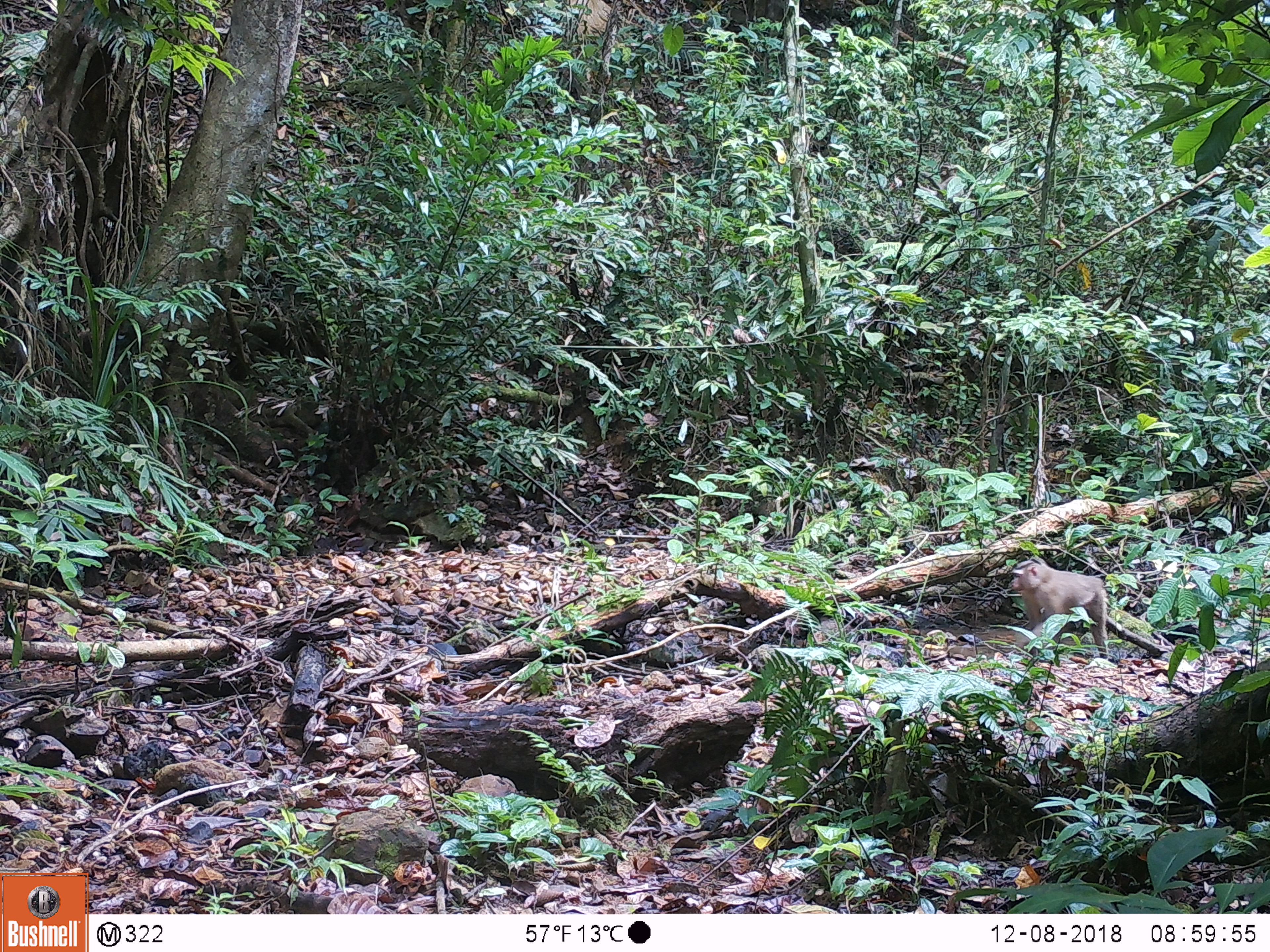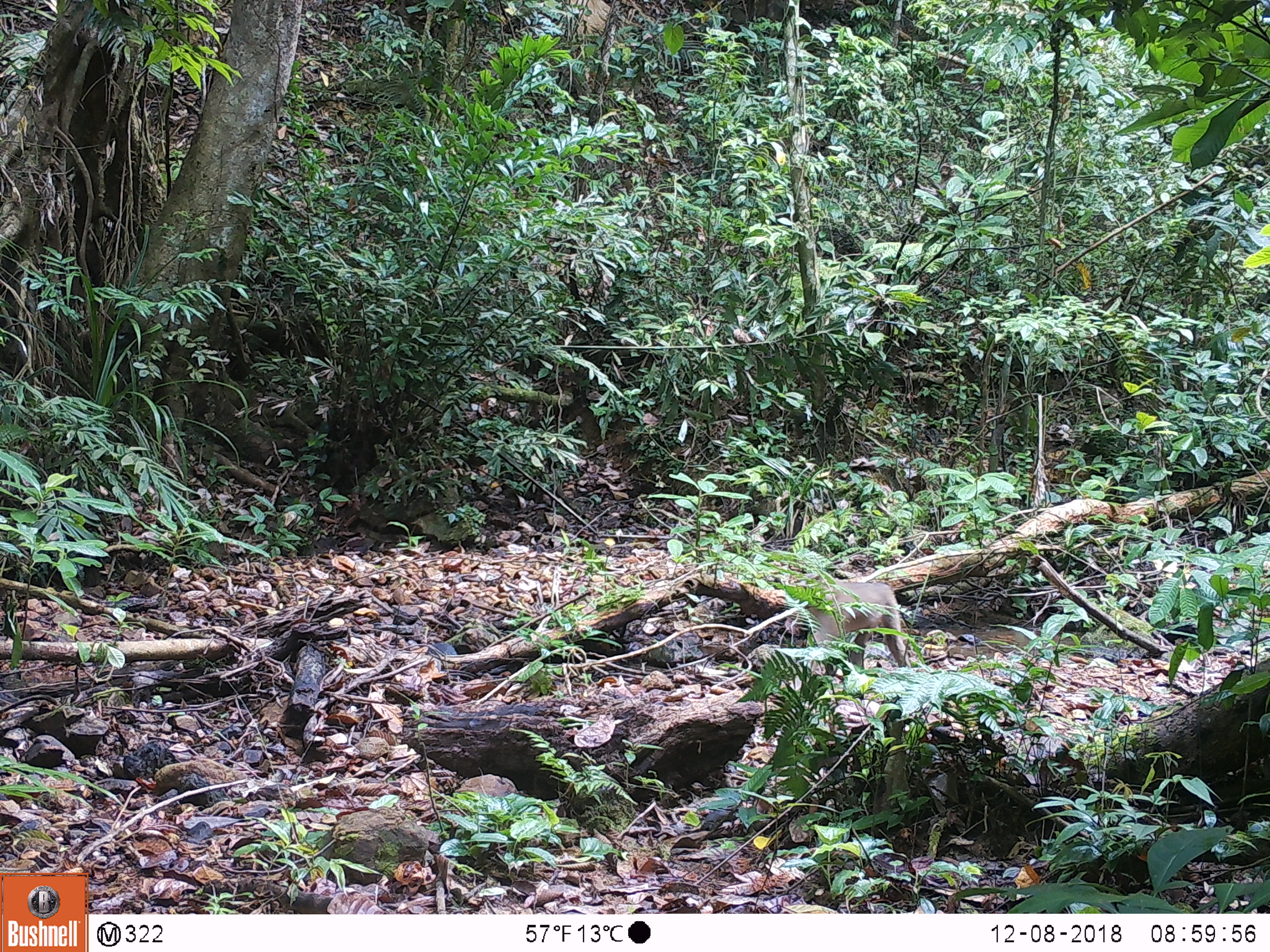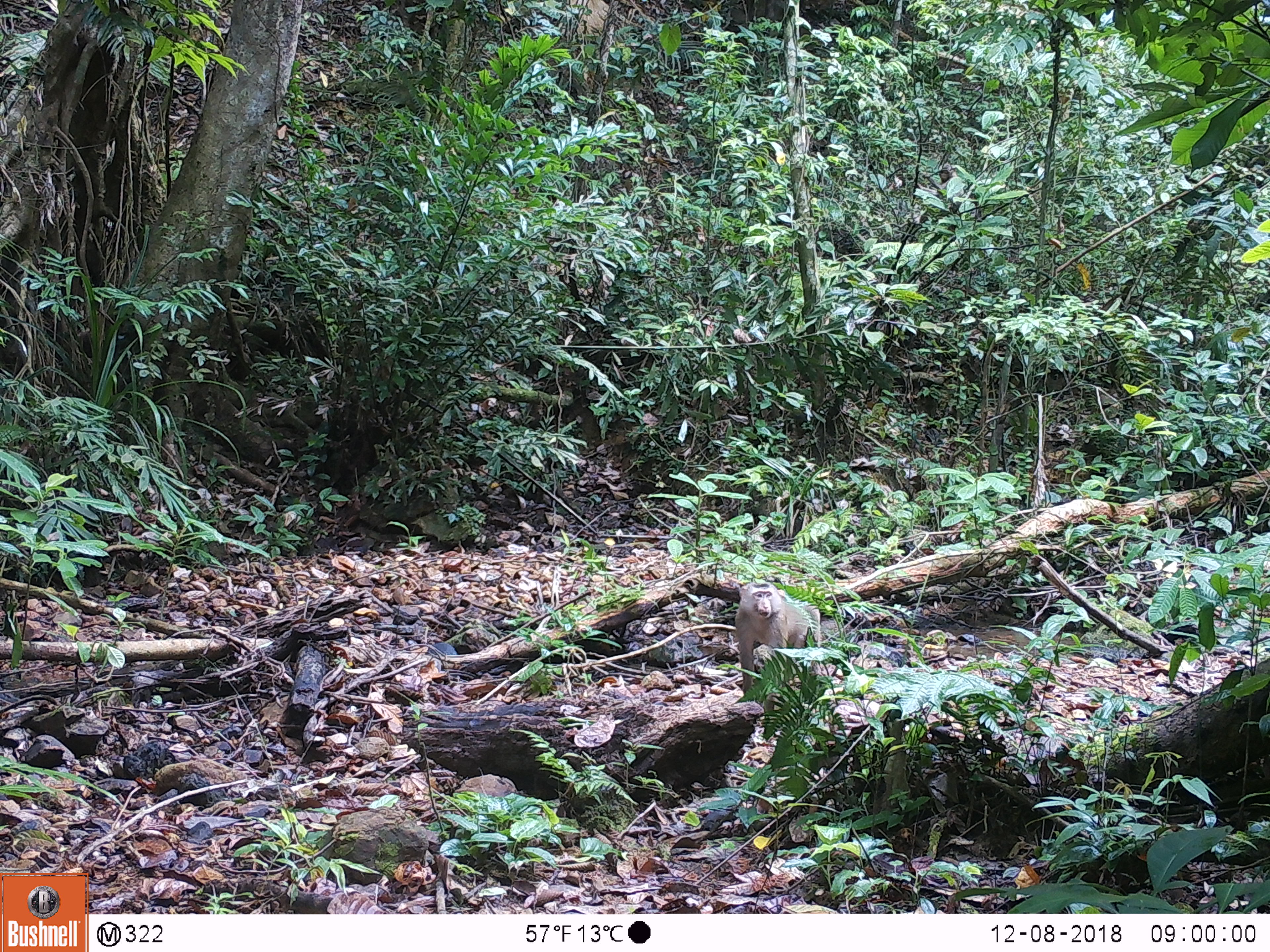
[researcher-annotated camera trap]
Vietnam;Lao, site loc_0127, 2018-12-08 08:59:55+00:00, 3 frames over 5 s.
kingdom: Animalia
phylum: Chordata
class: Mammalia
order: Primates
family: Cercopithecidae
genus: Macaca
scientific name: Macaca nemestrina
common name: pig-tailed macaque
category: pig tailed macaque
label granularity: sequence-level